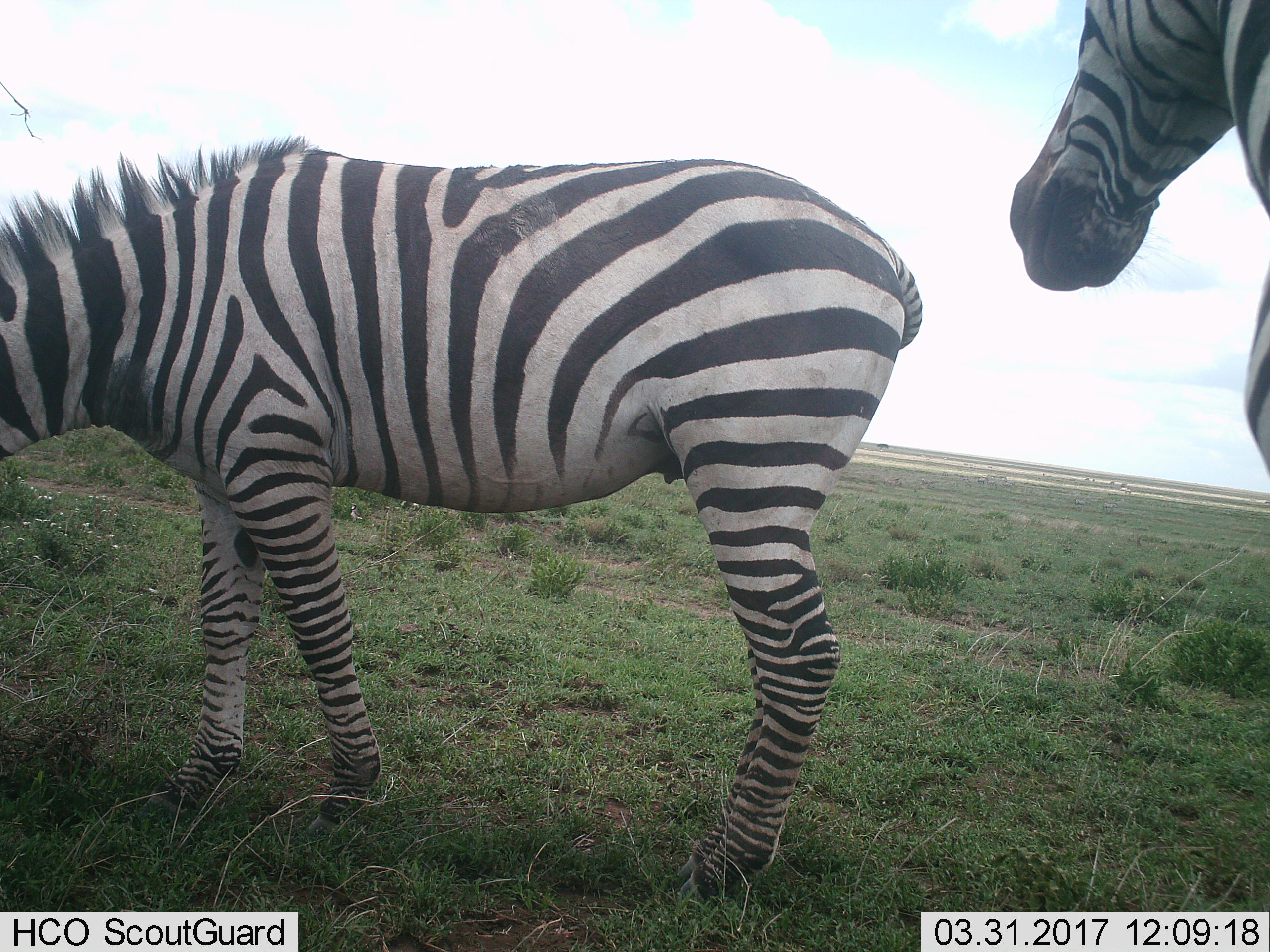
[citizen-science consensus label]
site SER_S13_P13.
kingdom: Animalia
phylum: Chordata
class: Mammalia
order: Perissodactyla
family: Equidae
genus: Equus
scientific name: Equus quagga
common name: plains zebra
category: zebraplains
Zebraplains (plains zebra) (Equus quagga), count 2. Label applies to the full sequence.